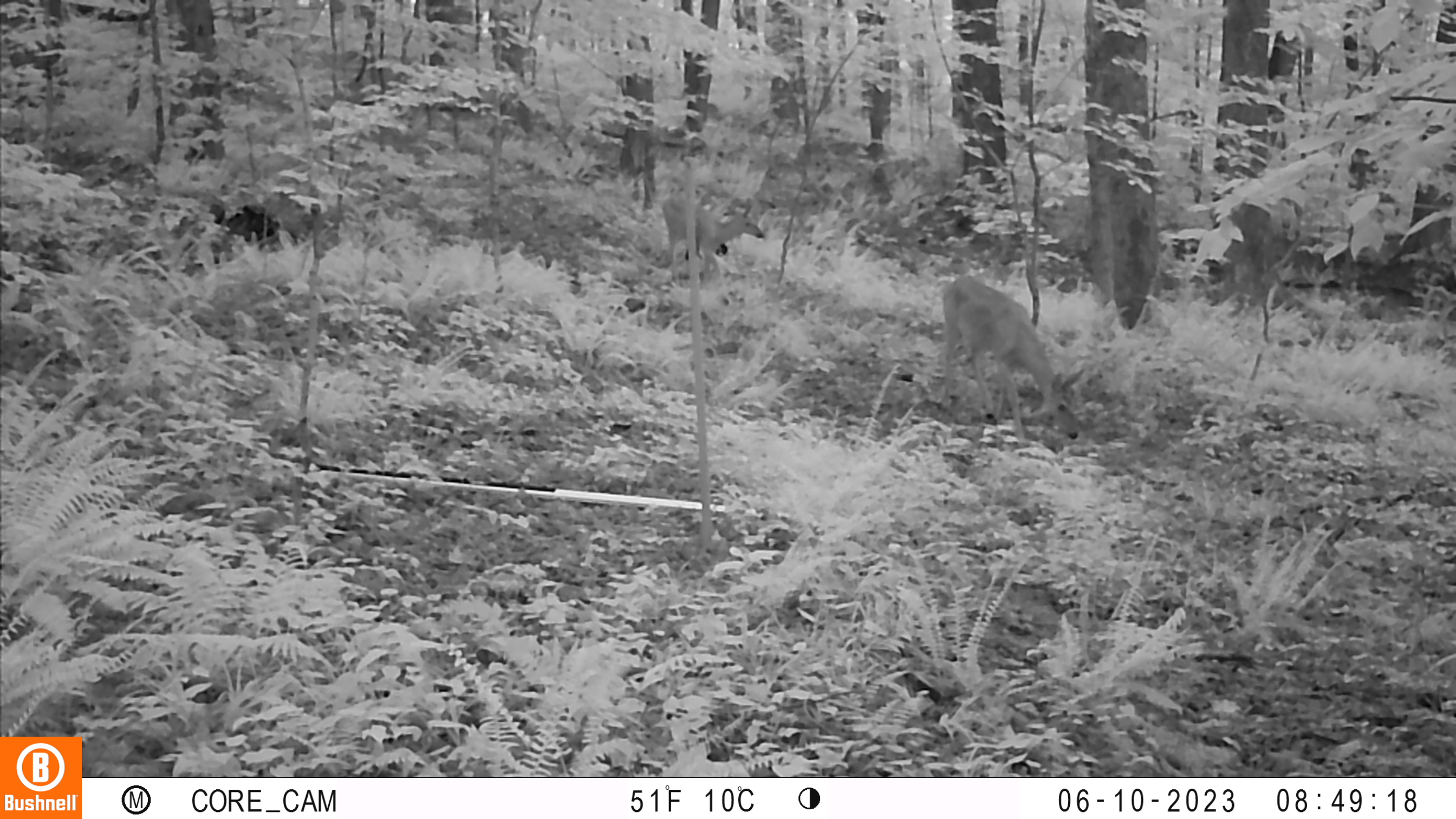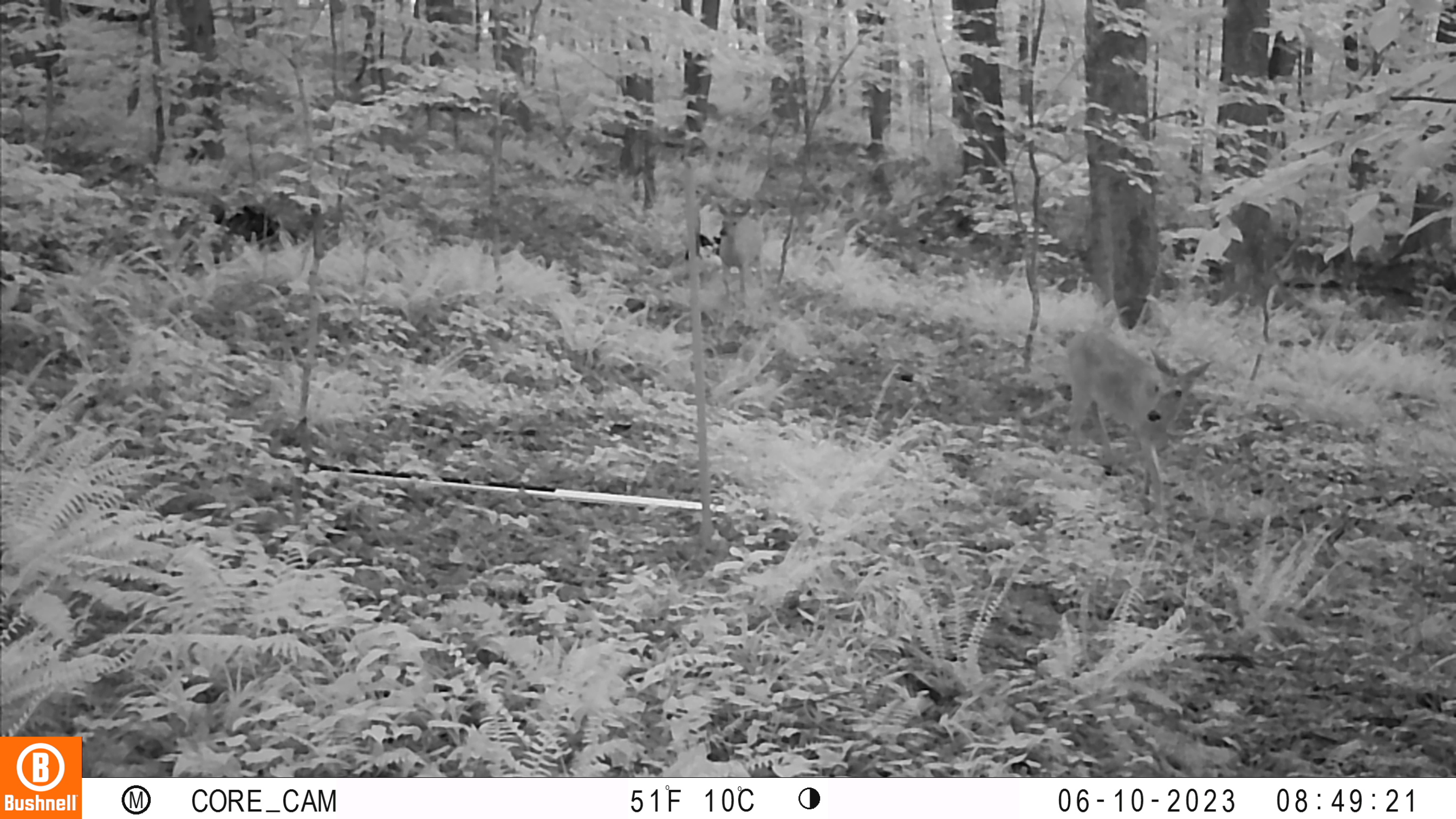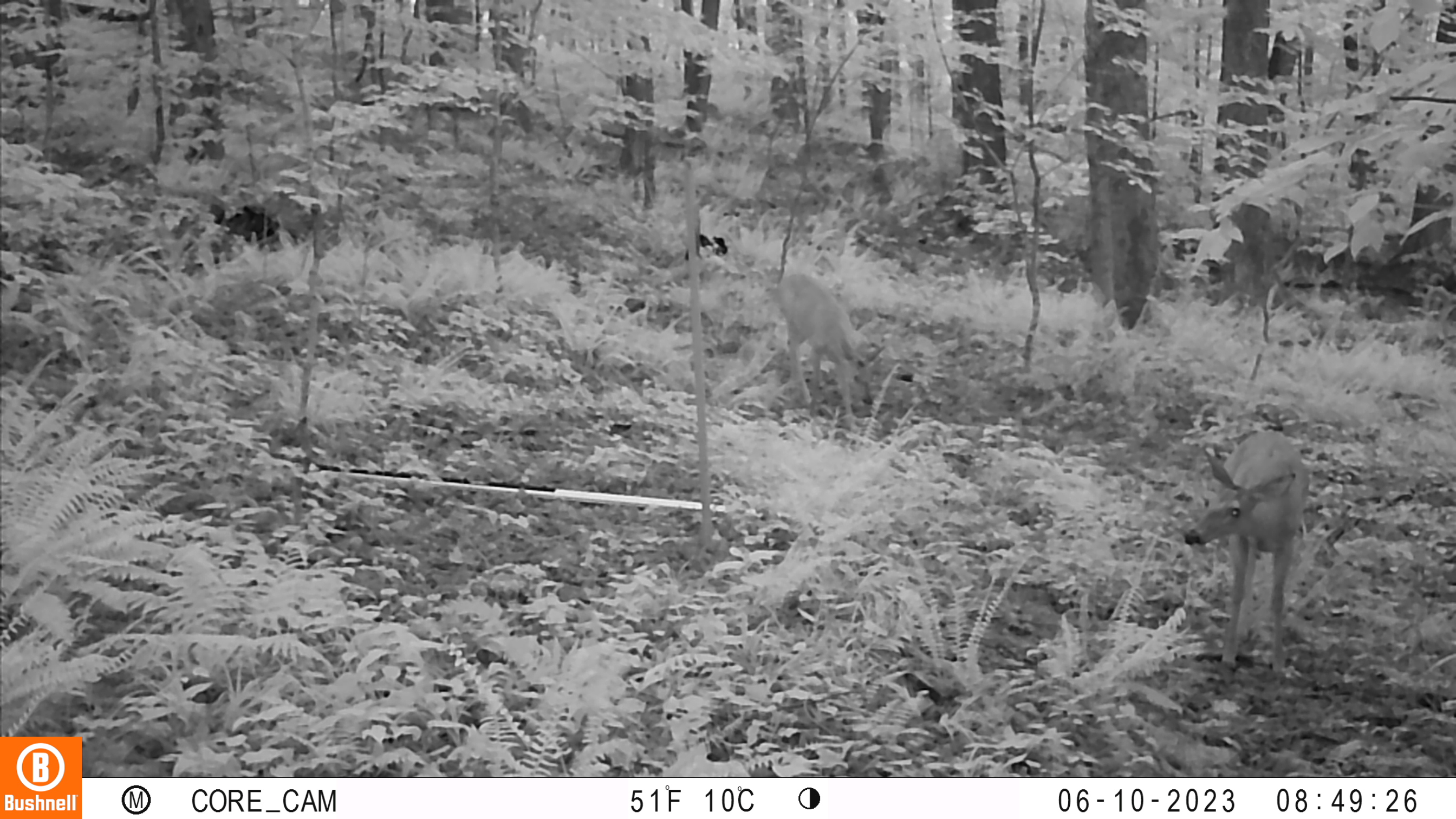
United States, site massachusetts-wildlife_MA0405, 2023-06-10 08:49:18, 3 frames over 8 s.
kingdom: Animalia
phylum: Chordata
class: Mammalia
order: Artiodactyla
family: Cervidae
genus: Odocoileus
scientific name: Odocoileus virginianus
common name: white-tailed deer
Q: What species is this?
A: White-tailed deer (Odocoileus virginianus).